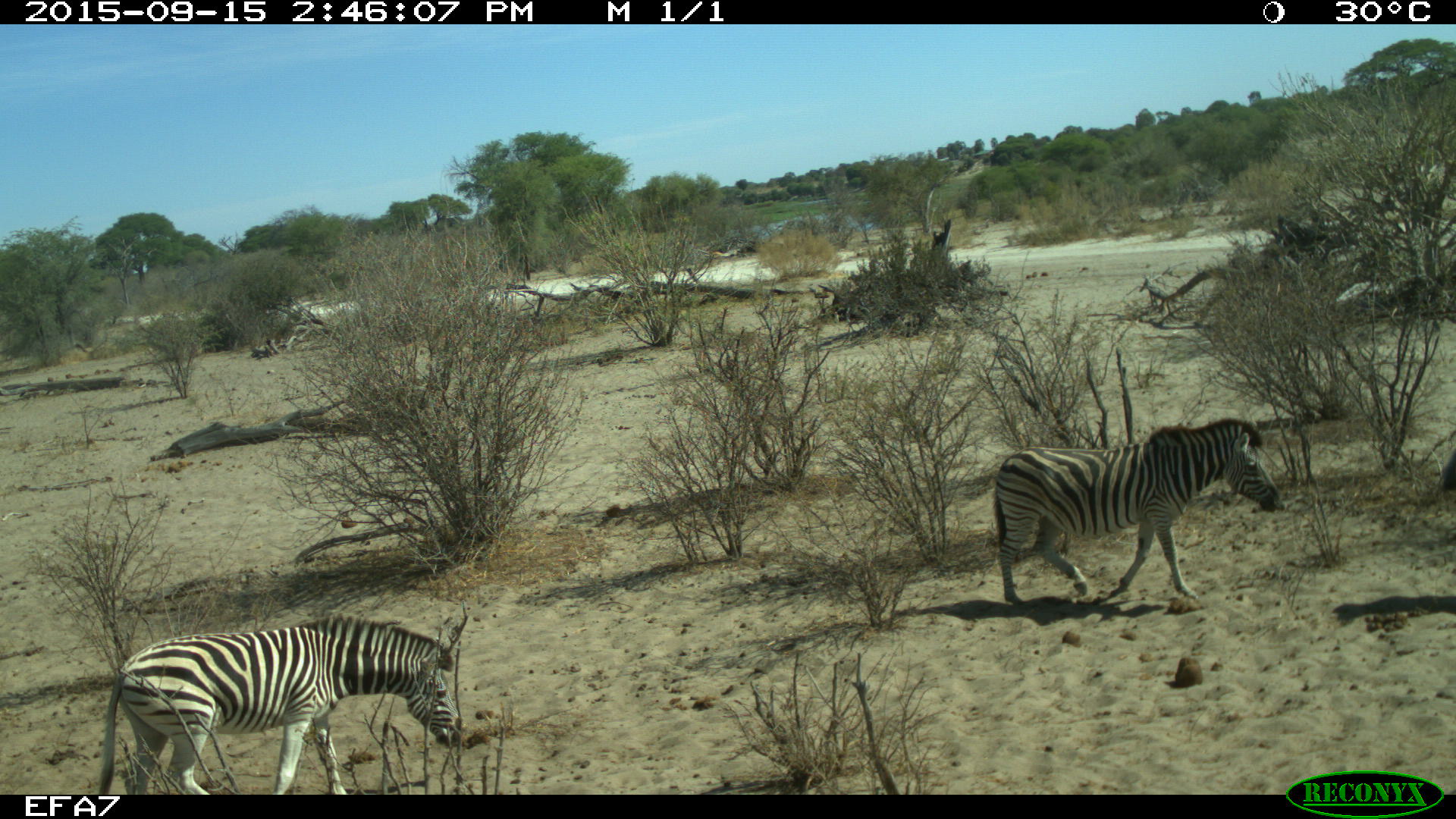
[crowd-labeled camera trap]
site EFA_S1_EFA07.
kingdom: Animalia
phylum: Chordata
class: Mammalia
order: Perissodactyla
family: Equidae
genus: Equus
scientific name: Equus quagga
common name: plains zebra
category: zebraplains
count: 2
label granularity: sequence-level